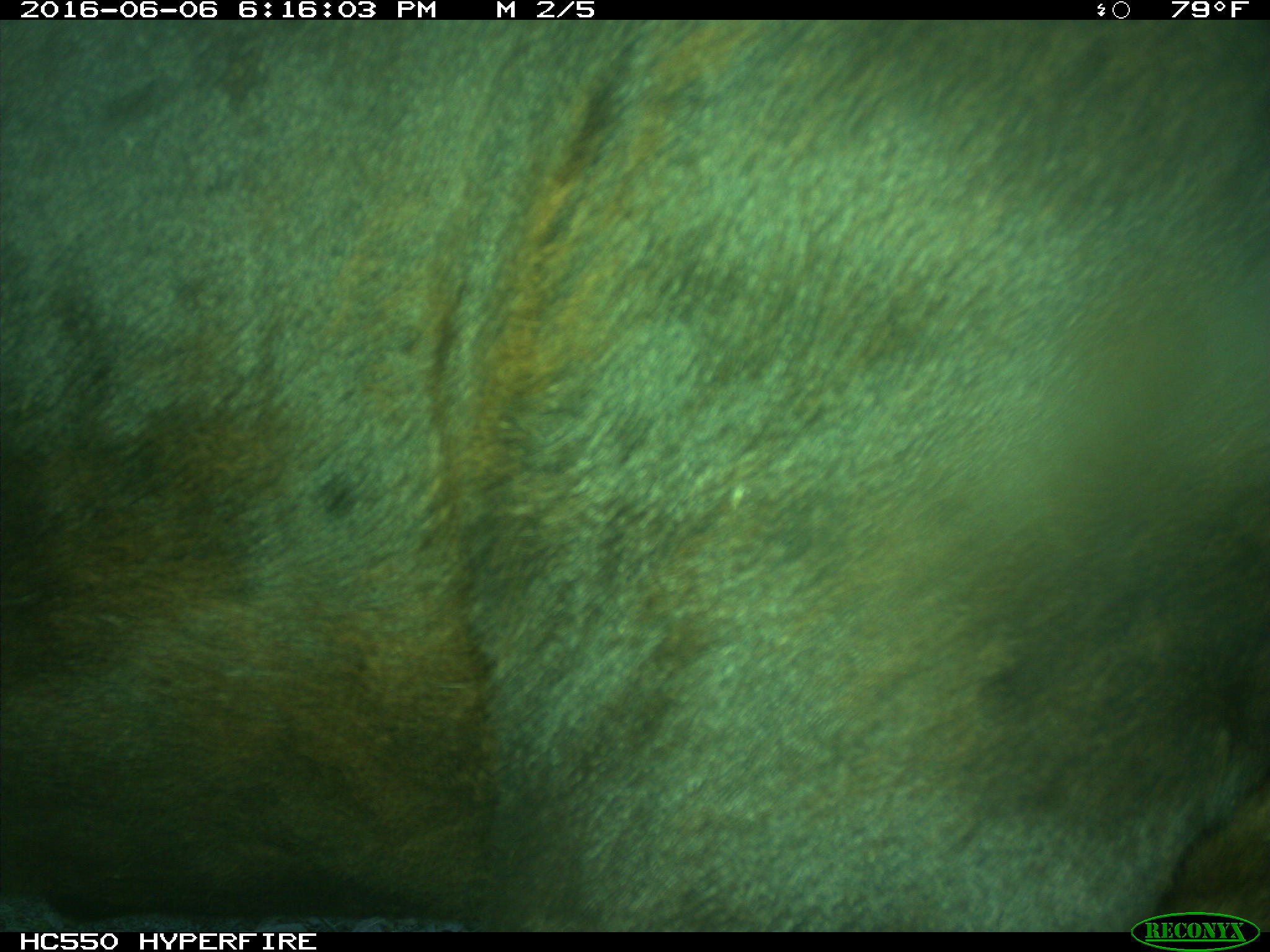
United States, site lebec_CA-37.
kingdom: Animalia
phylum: Chordata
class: Mammalia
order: Artiodactyla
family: Bovidae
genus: Bos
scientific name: Bos taurus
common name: domestic cow